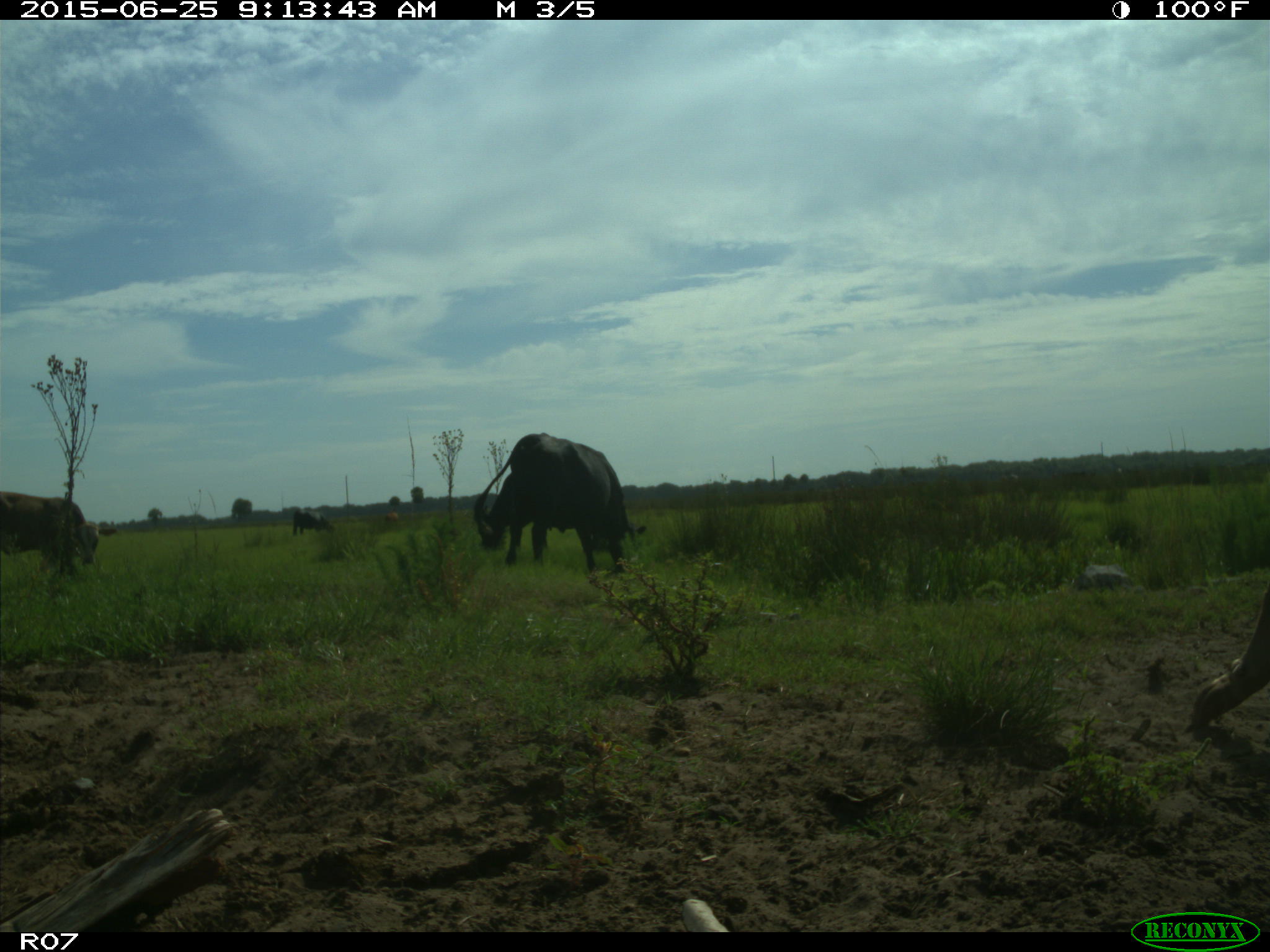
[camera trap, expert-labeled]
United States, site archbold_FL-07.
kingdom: Animalia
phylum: Chordata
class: Mammalia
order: Artiodactyla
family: Bovidae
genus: Bos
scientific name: Bos taurus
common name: domestic cow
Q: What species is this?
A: Bos taurus (domestic cow).